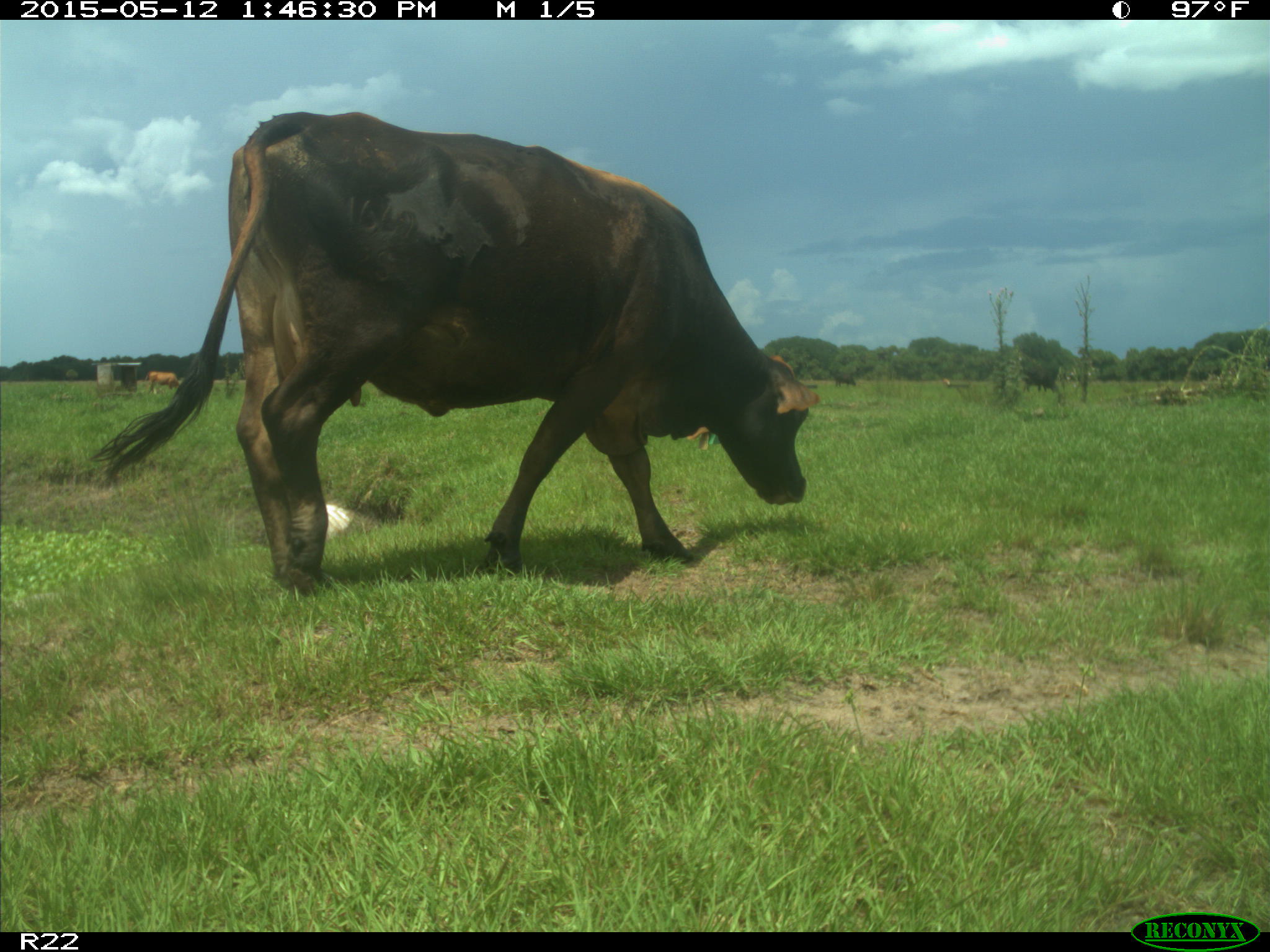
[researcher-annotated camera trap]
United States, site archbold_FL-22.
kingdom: Animalia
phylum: Chordata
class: Mammalia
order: Artiodactyla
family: Bovidae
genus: Bos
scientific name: Bos taurus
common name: domestic cow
Bos taurus (domestic cow).